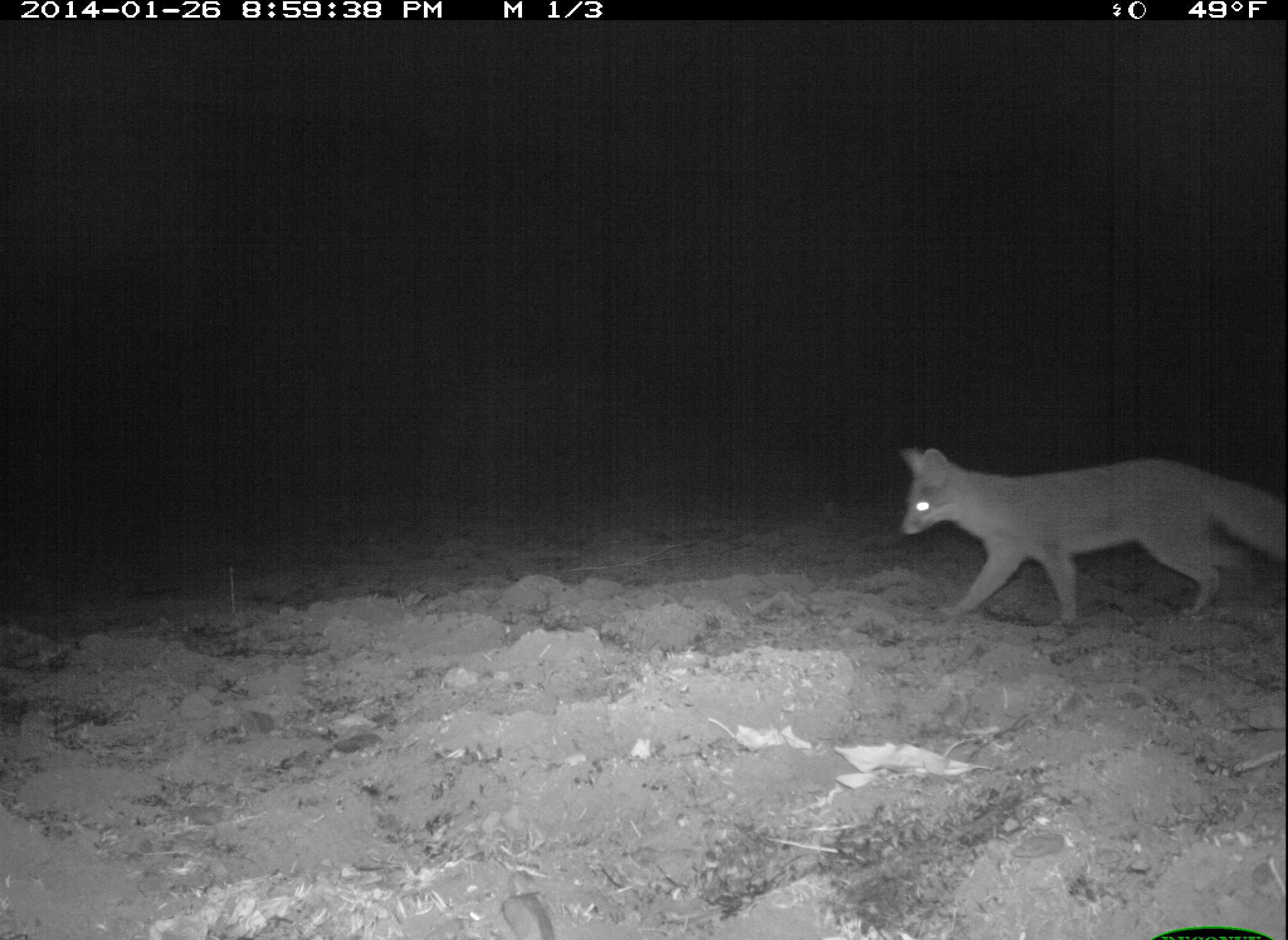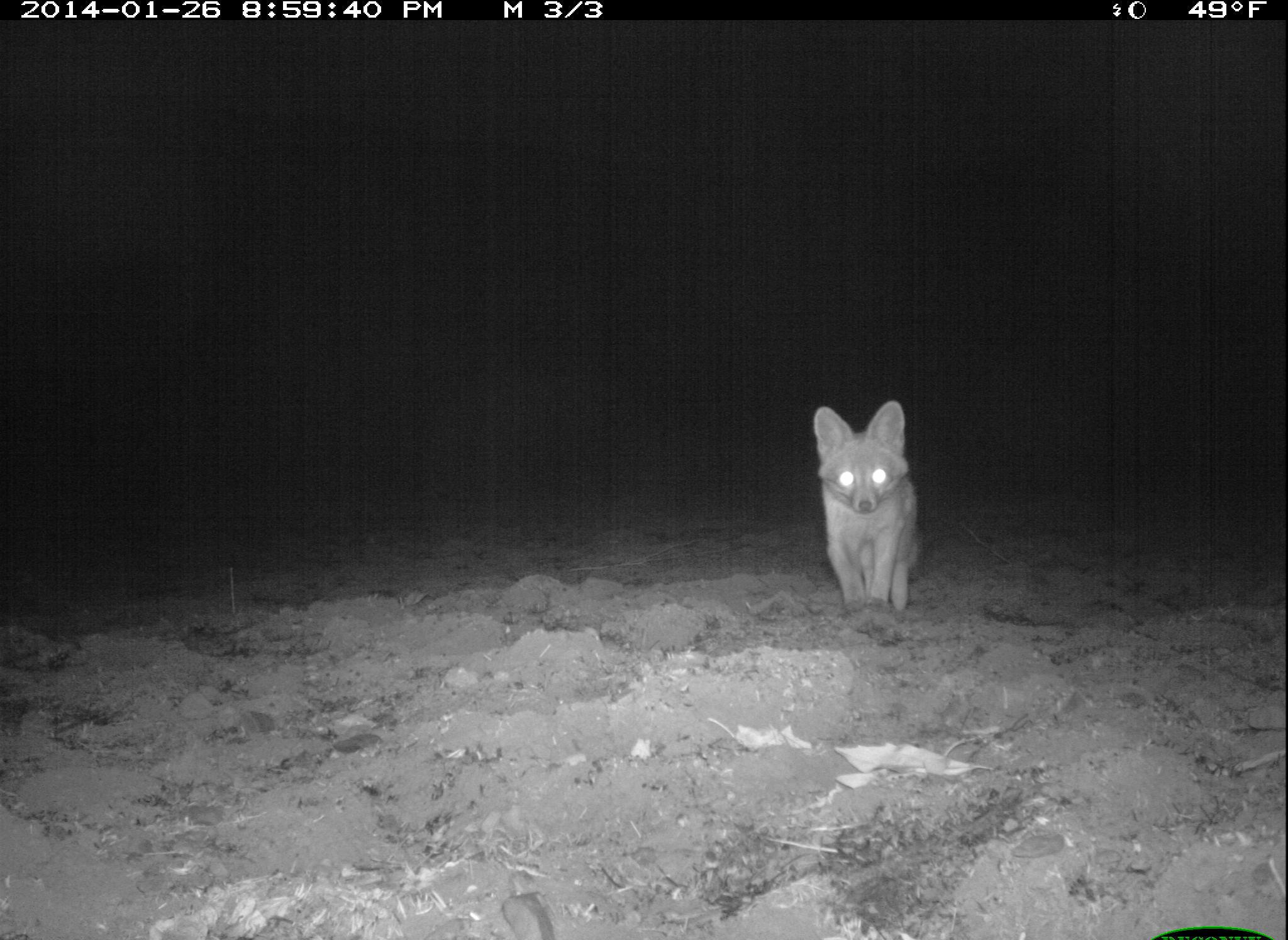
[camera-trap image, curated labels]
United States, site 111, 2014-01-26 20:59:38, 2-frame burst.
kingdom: Animalia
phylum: Chordata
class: Mammalia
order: Carnivora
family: Canidae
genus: Urocyon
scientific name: Urocyon cinereoargenteus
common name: gray fox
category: fox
Fox (gray fox) (Urocyon cinereoargenteus).